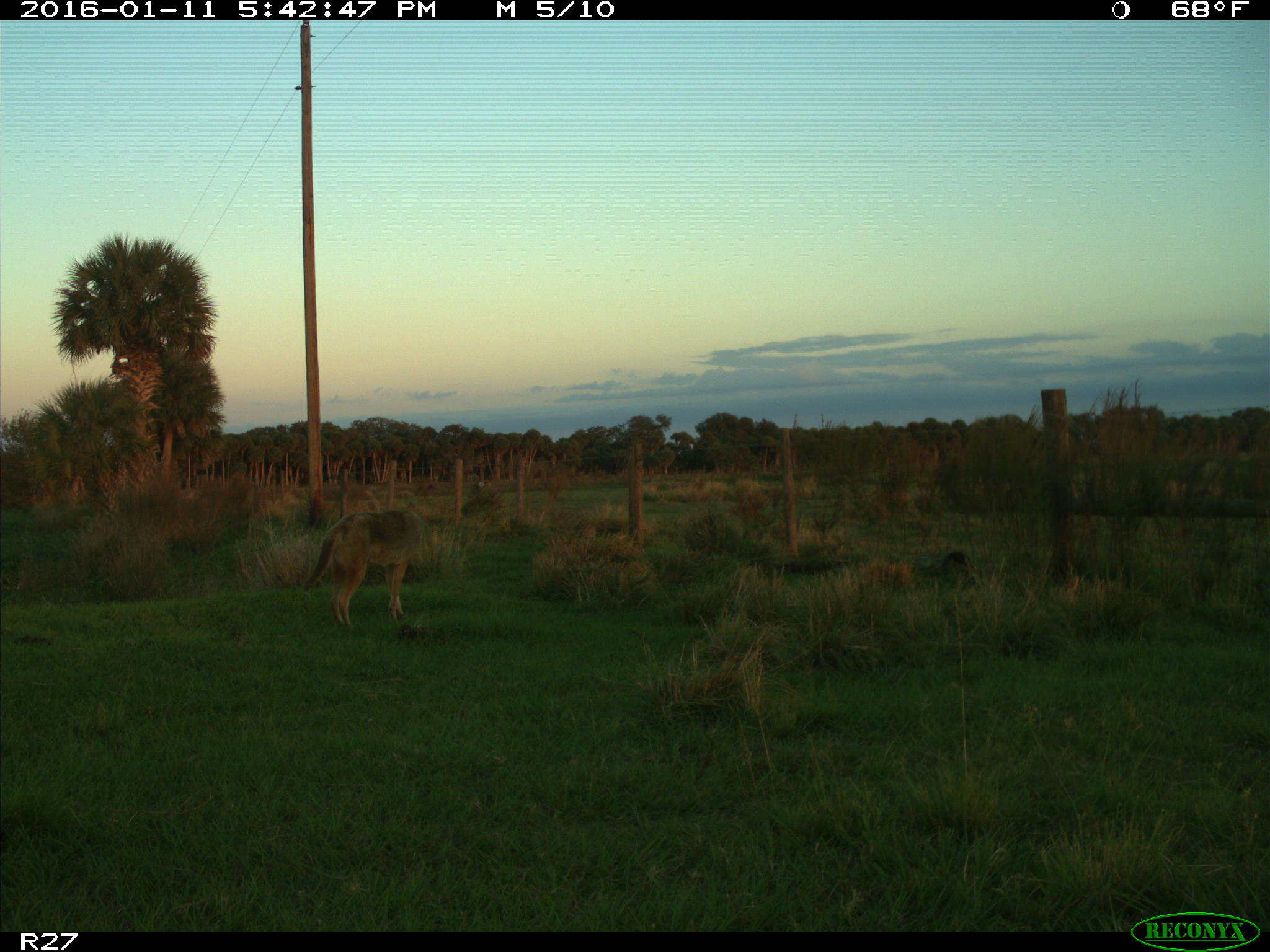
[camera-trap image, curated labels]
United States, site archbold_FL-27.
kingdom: Animalia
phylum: Chordata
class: Mammalia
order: Carnivora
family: Canidae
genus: Canis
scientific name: Canis latrans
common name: coyote